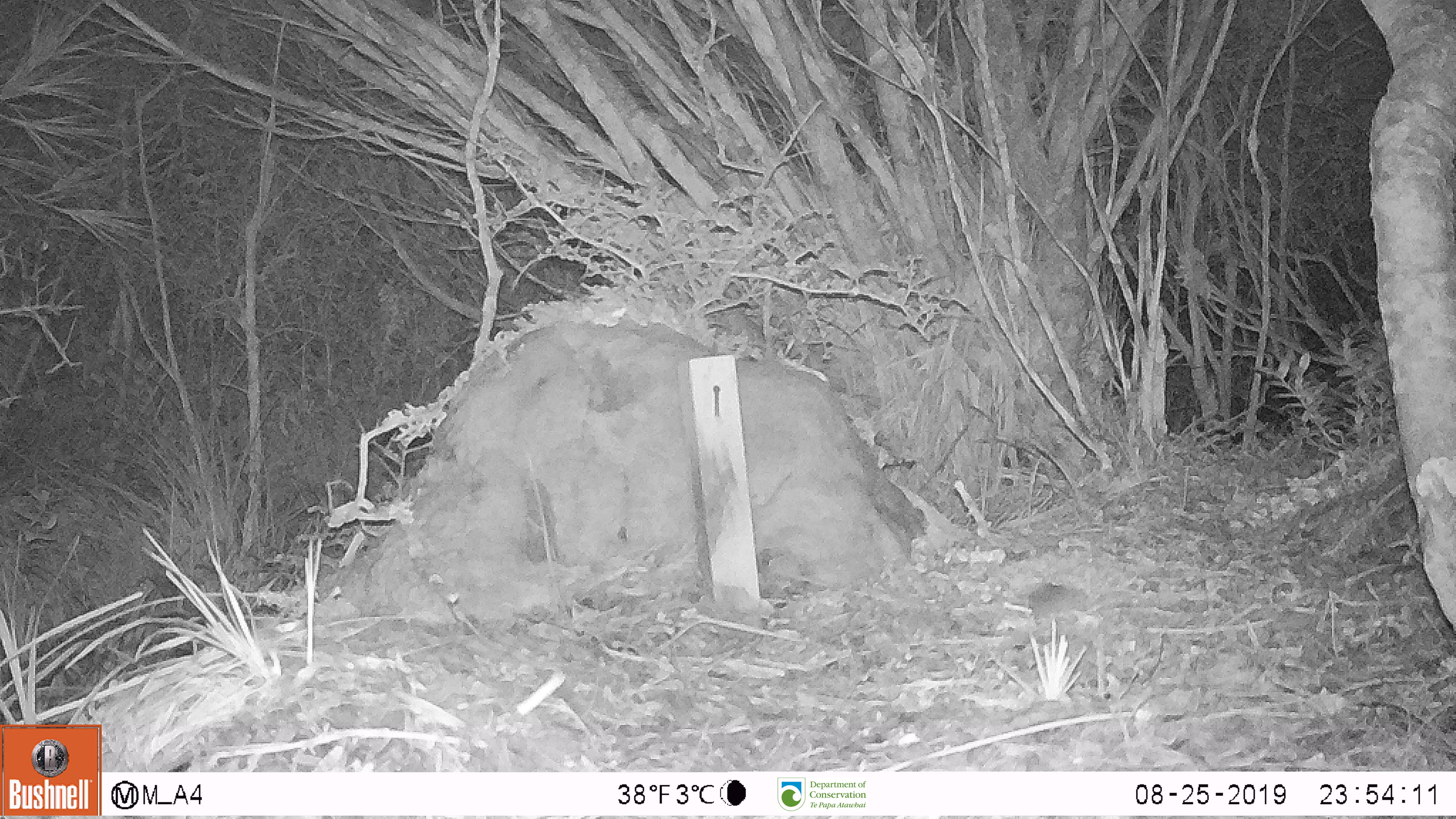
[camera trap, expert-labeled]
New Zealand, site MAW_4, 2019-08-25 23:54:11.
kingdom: Animalia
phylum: Chordata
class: Mammalia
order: Rodentia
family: Muridae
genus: Mus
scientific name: Mus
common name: mouse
Mouse (Mus).